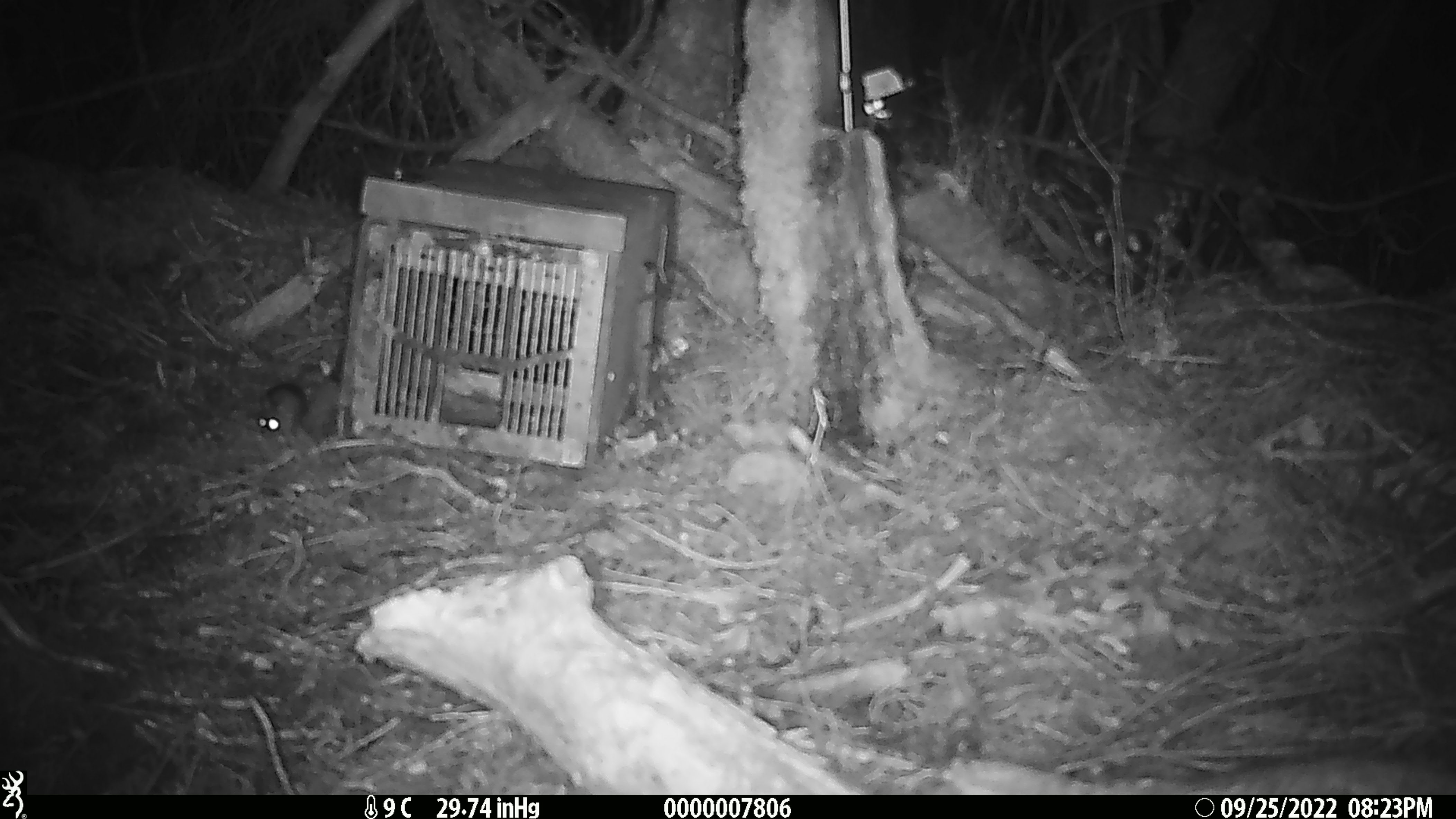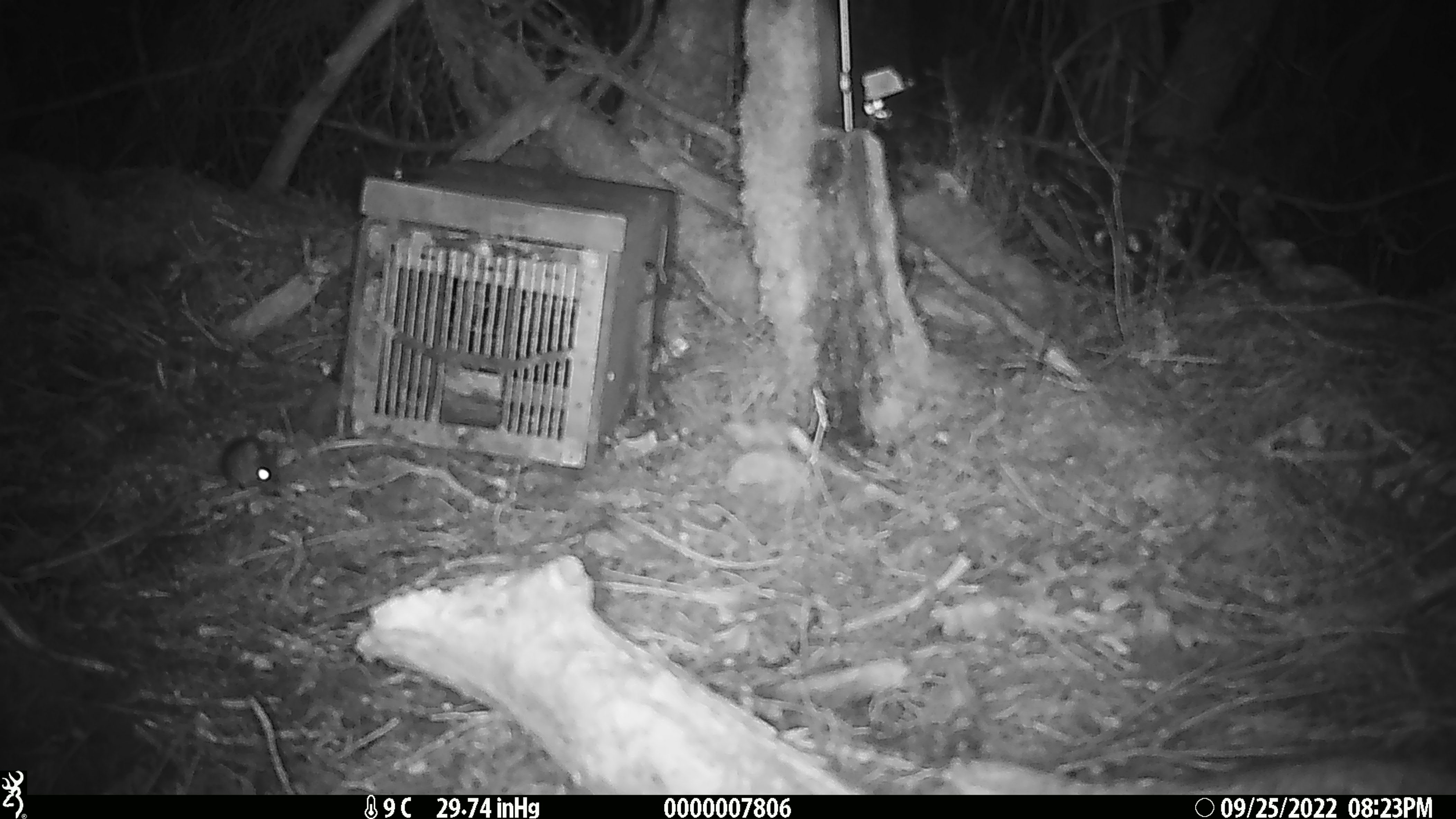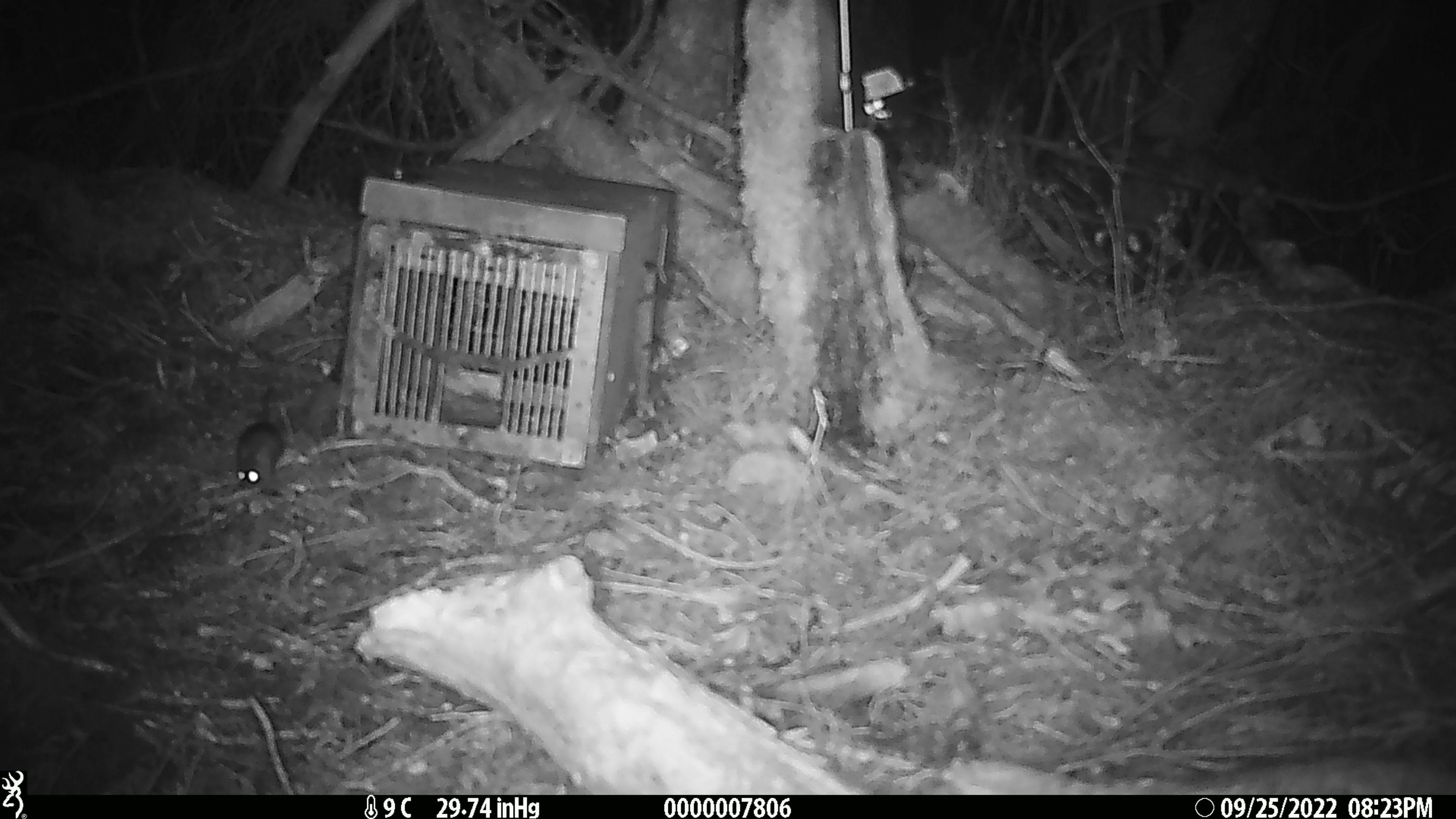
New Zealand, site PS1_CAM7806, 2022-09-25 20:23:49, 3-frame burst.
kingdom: Animalia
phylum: Chordata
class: Mammalia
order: Rodentia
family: Muridae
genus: Mus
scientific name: Mus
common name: mouse